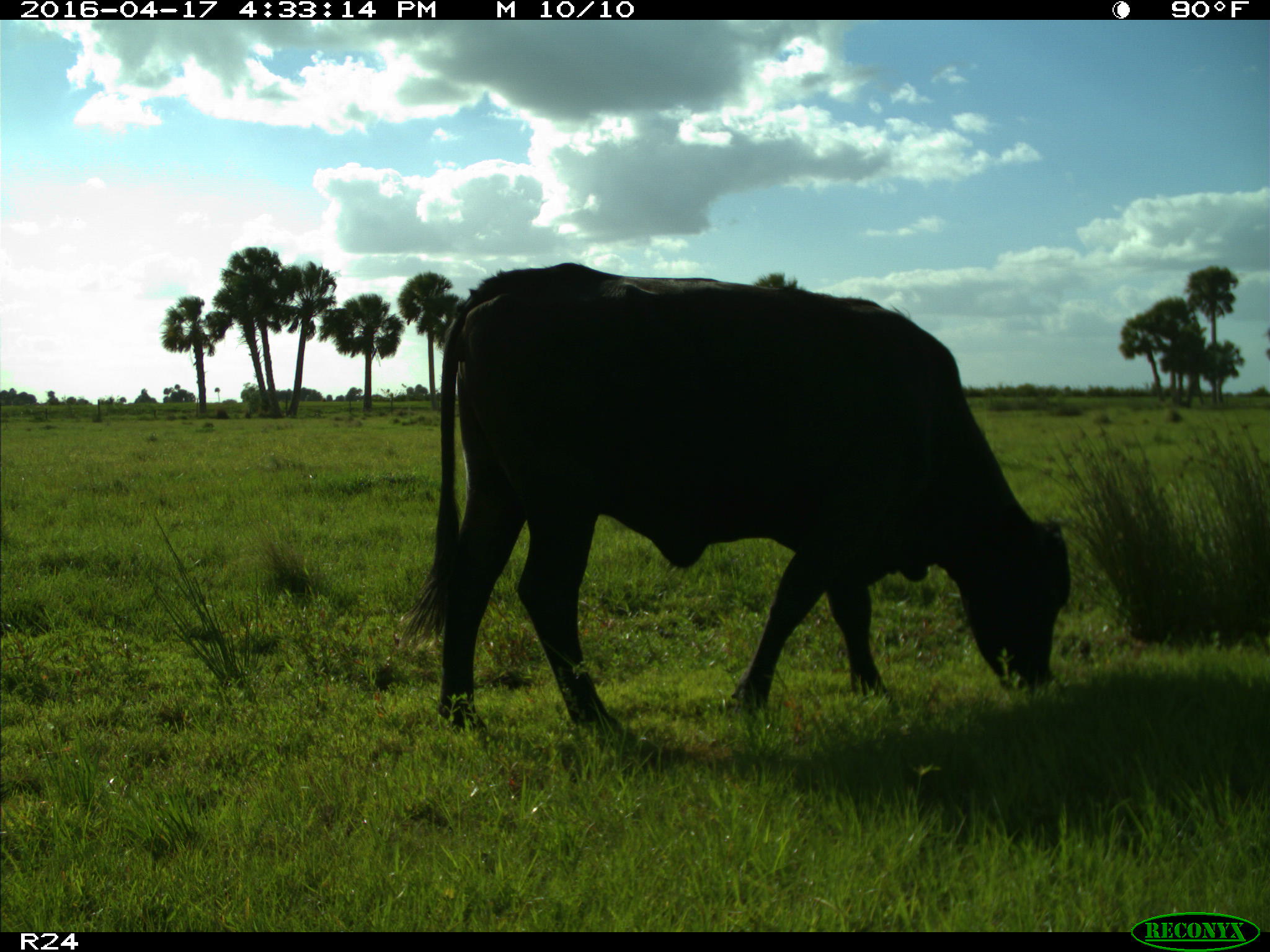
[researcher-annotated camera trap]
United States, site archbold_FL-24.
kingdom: Animalia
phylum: Chordata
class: Mammalia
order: Artiodactyla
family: Bovidae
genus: Bos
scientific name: Bos taurus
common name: domestic cow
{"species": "Bos taurus (domestic cow)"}